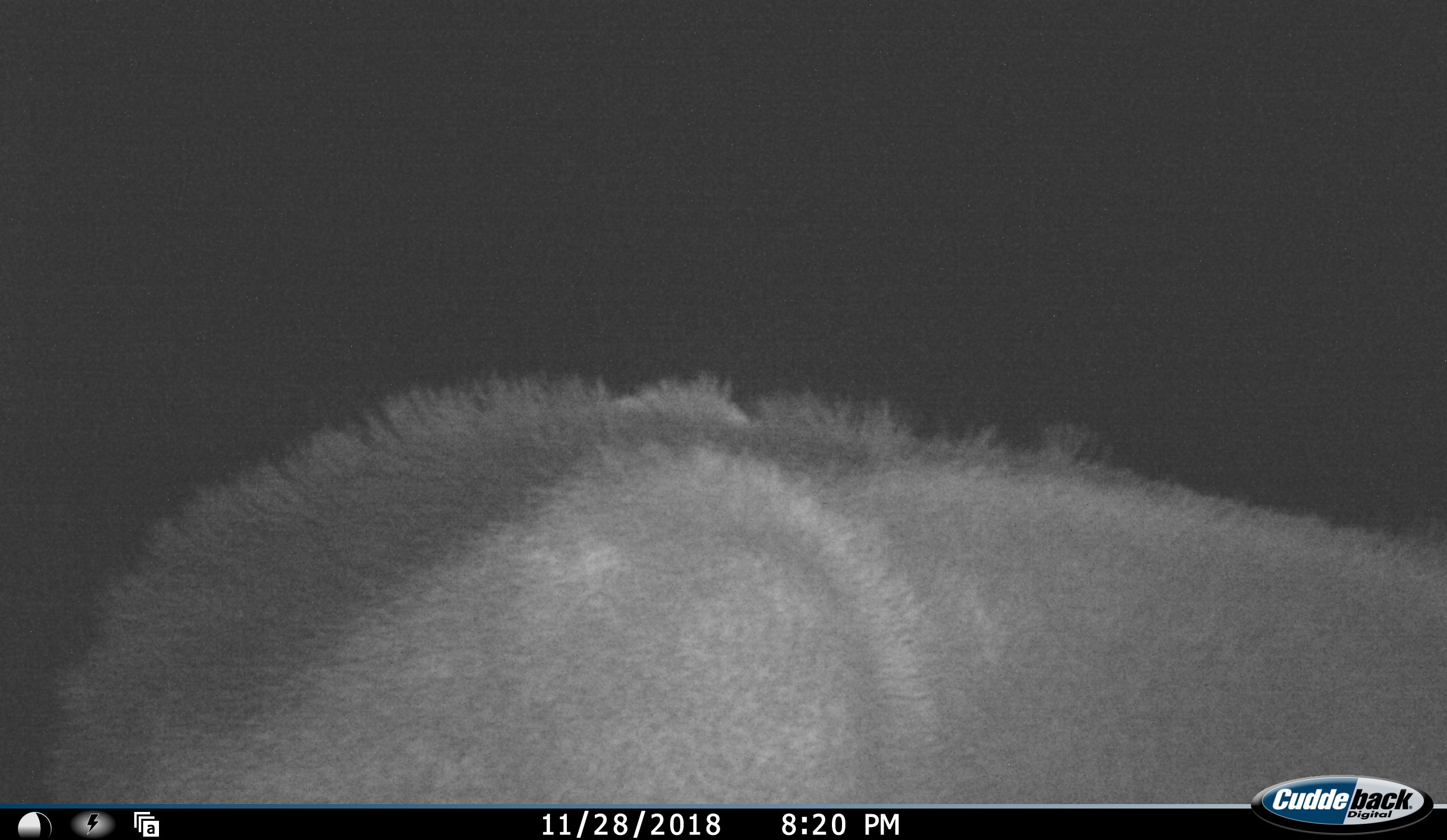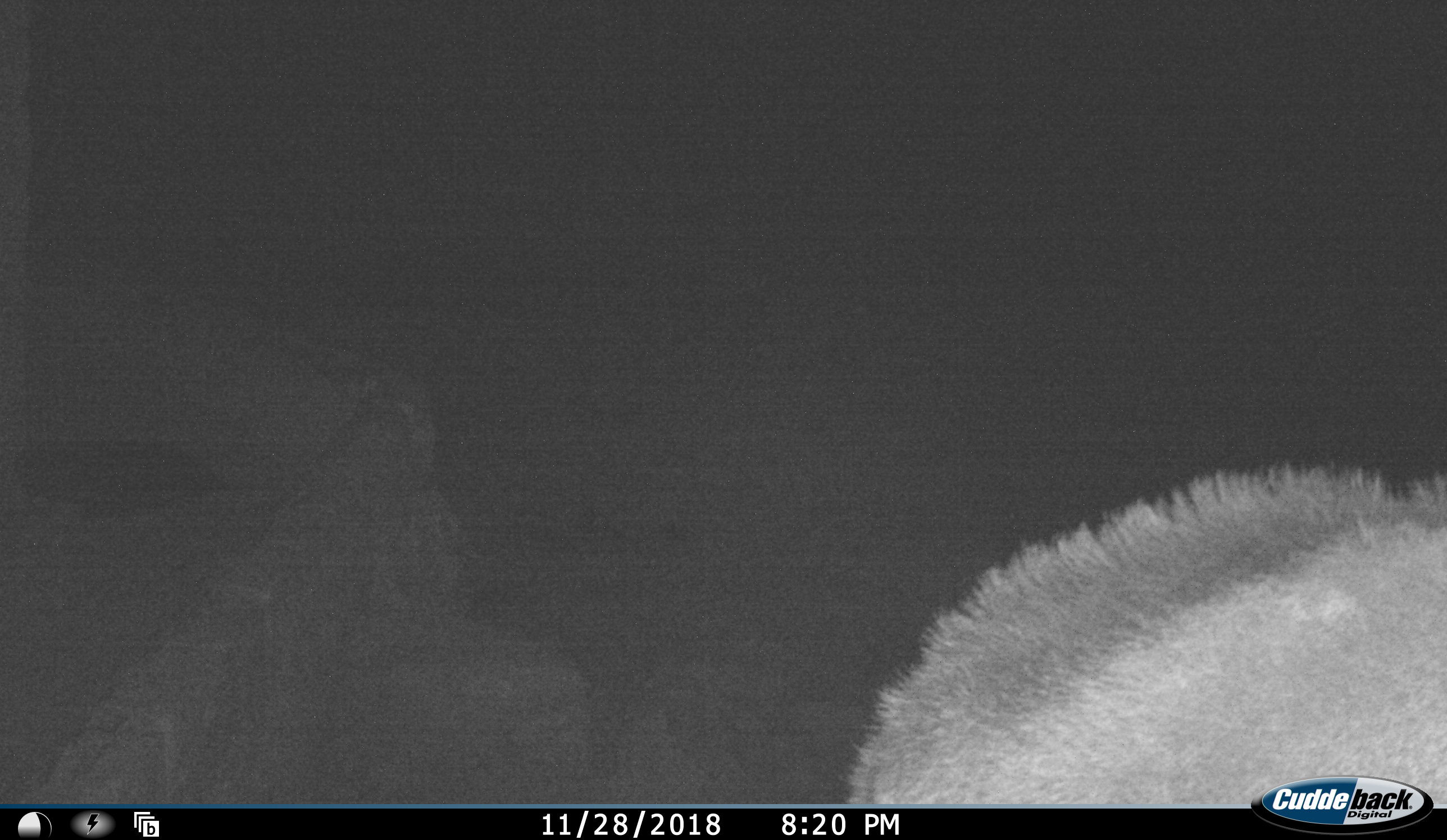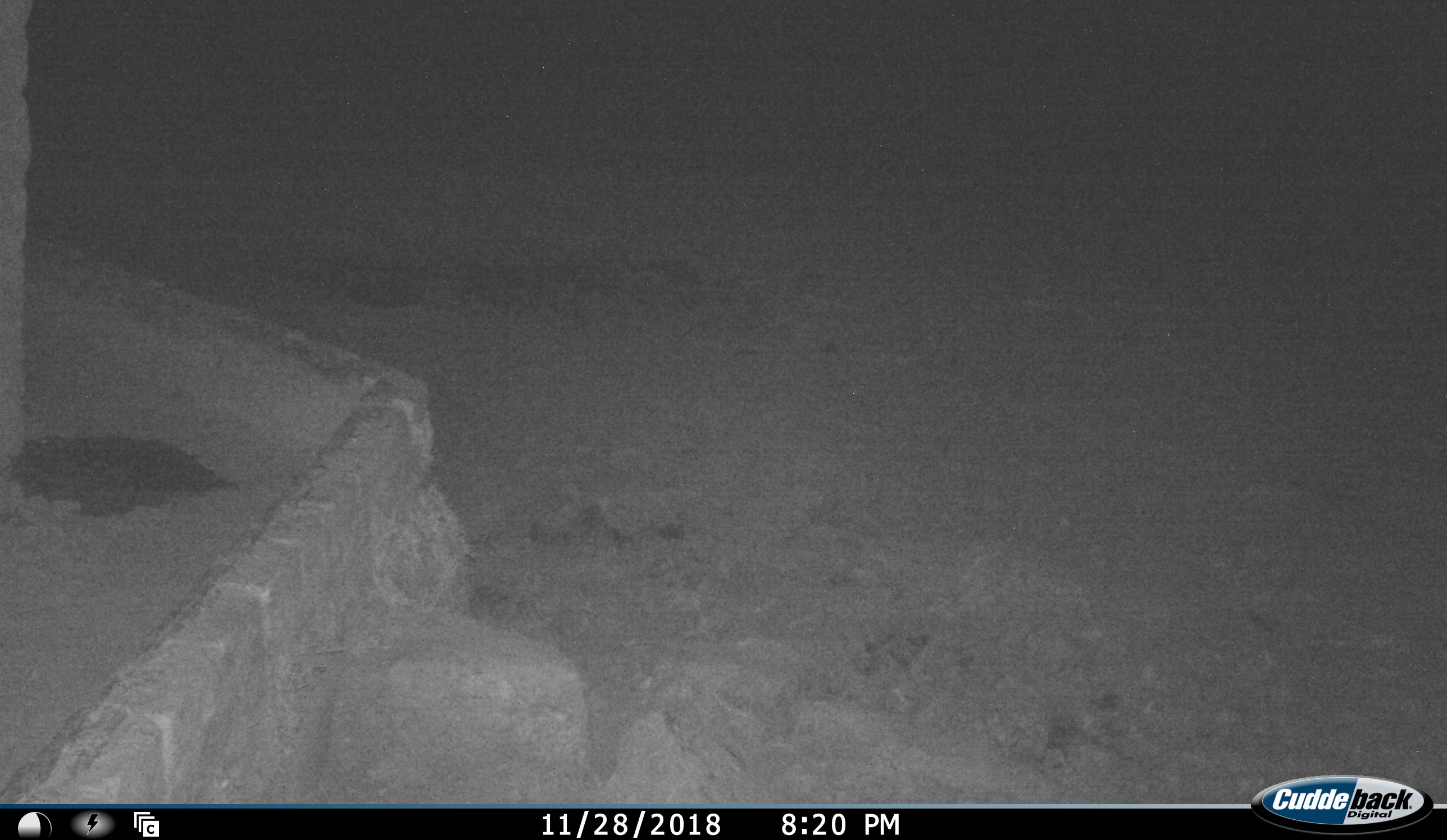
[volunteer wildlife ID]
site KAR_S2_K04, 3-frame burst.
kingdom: Animalia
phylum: Chordata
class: Mammalia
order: Artiodactyla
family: Bovidae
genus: Tragelaphus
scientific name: Tragelaphus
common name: kudu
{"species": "kudu (Tragelaphus)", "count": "1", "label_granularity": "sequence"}